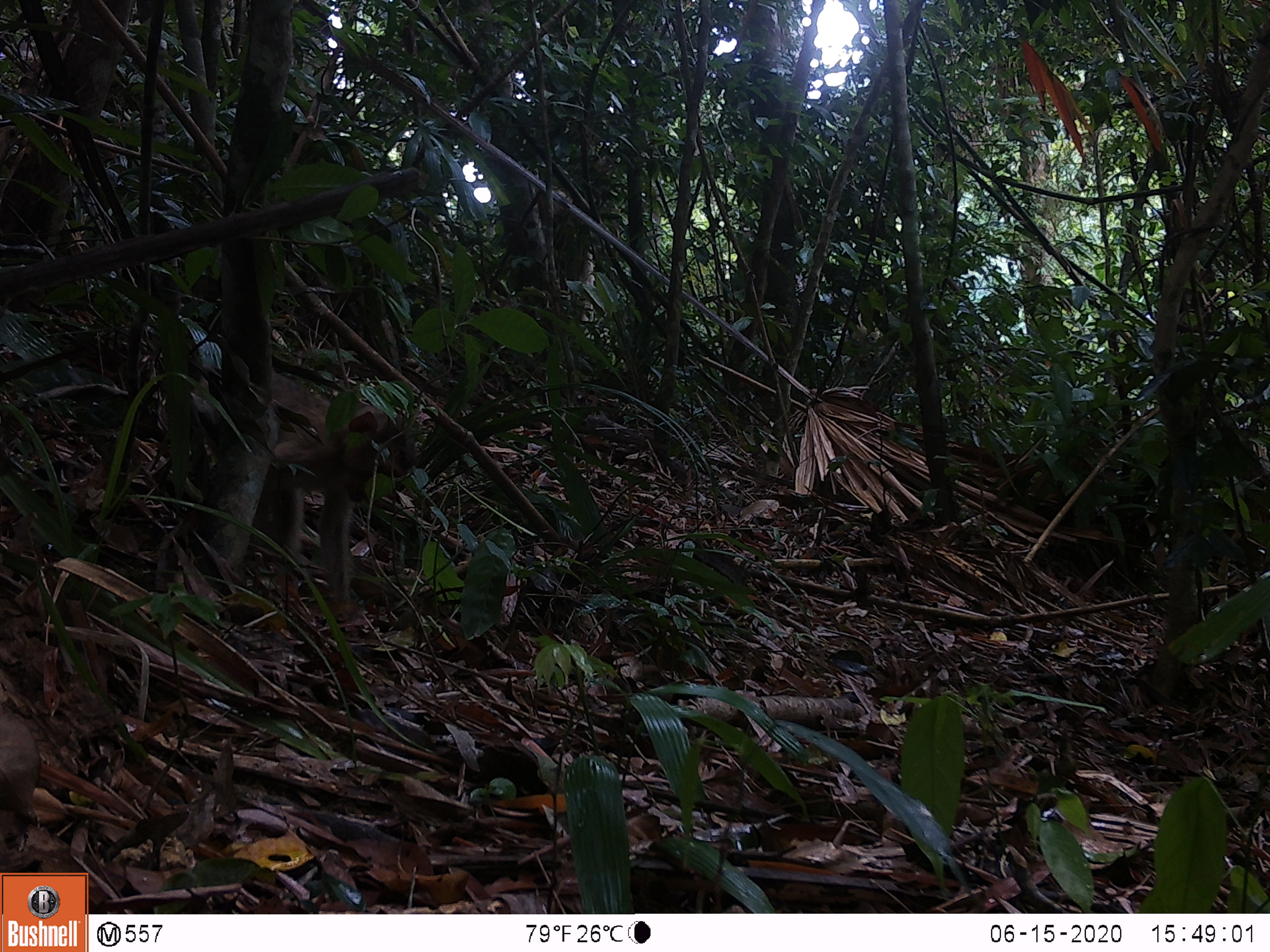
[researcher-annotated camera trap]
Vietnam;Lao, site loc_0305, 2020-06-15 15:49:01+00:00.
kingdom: Animalia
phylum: Chordata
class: Mammalia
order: Primates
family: Cercopithecidae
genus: Macaca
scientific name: Macaca nemestrina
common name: pig-tailed macaque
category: pig tailed macaque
Pig tailed macaque (pig-tailed macaque) (Macaca nemestrina). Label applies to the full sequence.